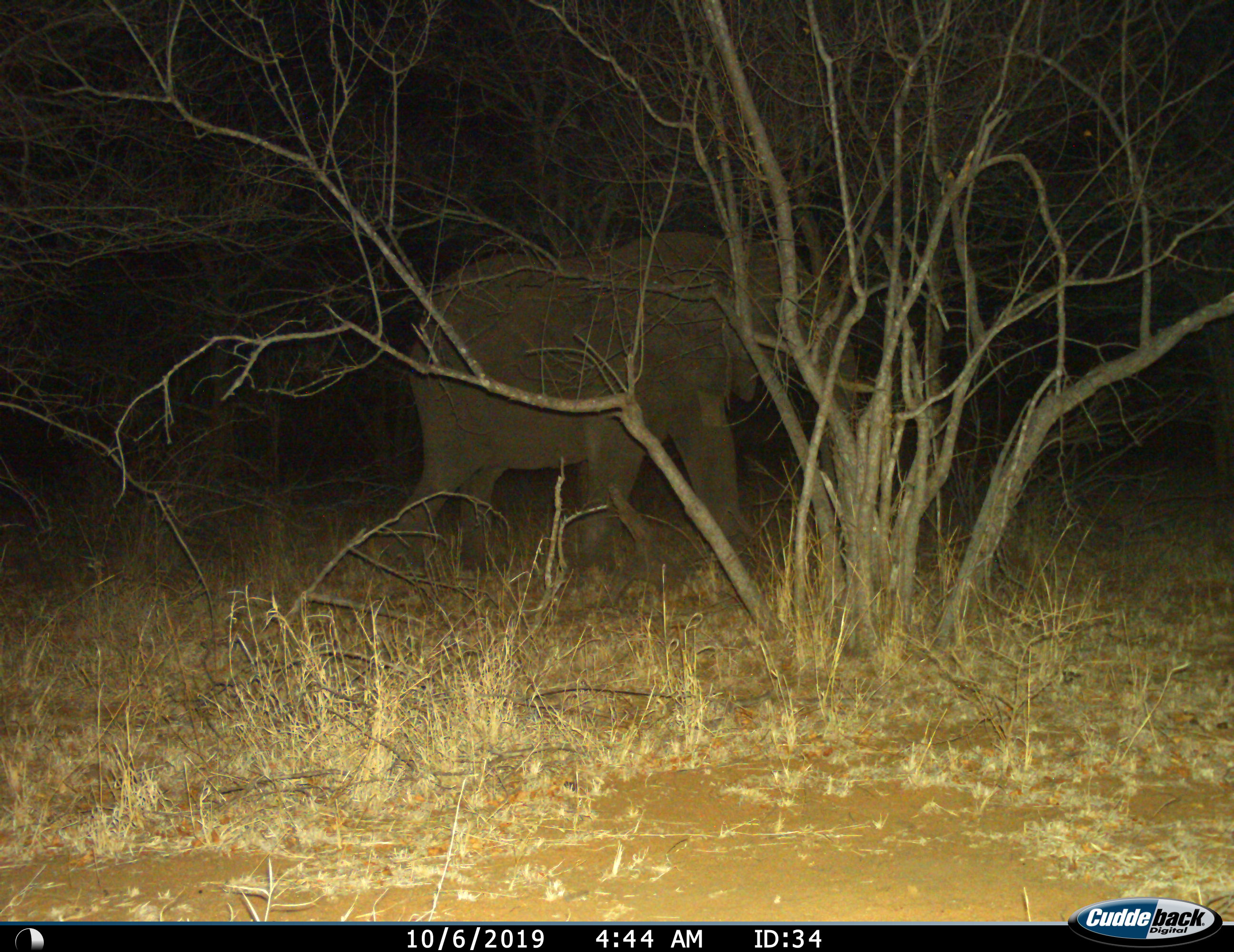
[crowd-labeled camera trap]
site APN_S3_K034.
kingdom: Animalia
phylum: Chordata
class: Mammalia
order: Proboscidea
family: Elephantidae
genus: Loxodonta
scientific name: Loxodonta africana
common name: african bush elephant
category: elephant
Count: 1.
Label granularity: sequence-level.